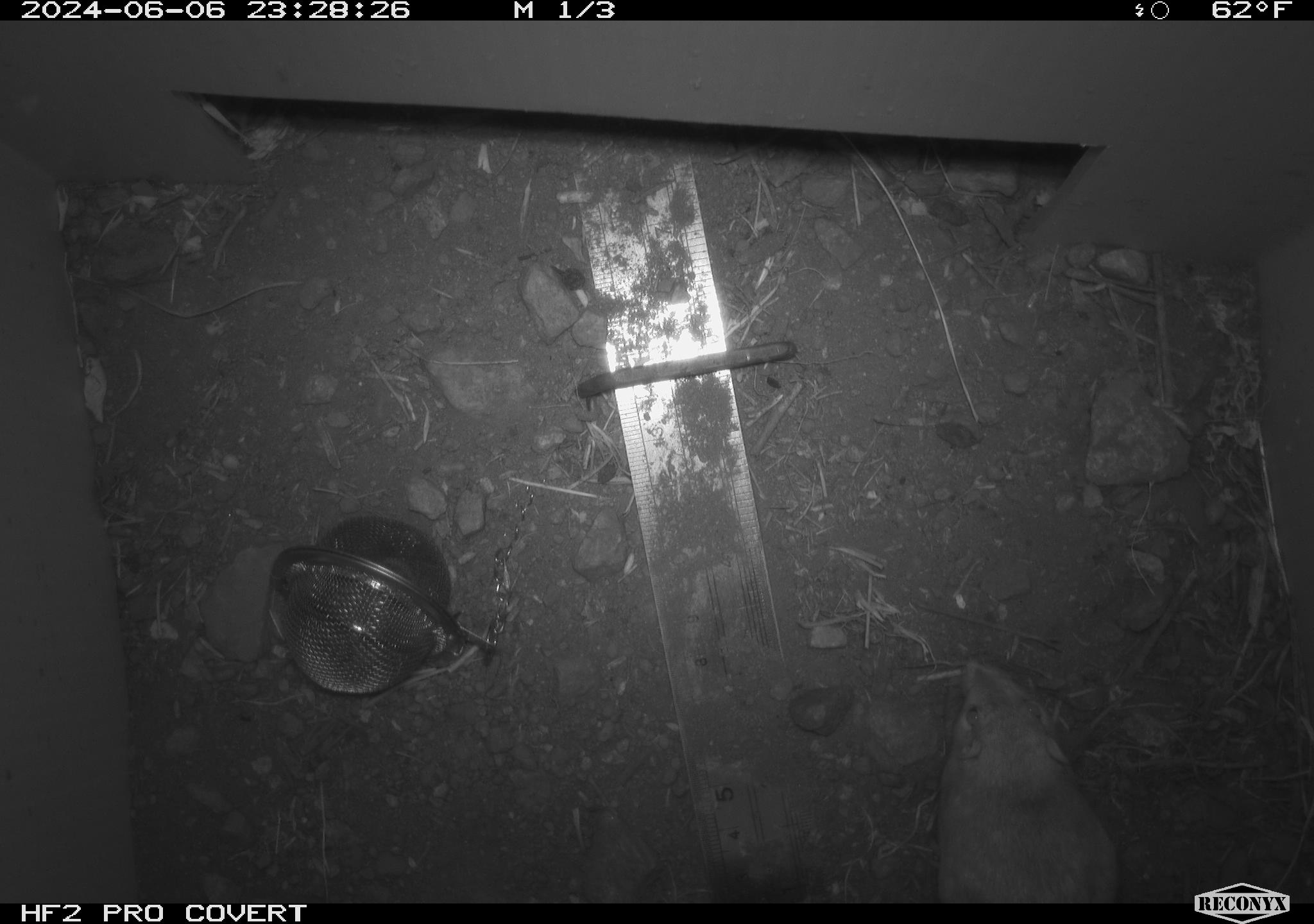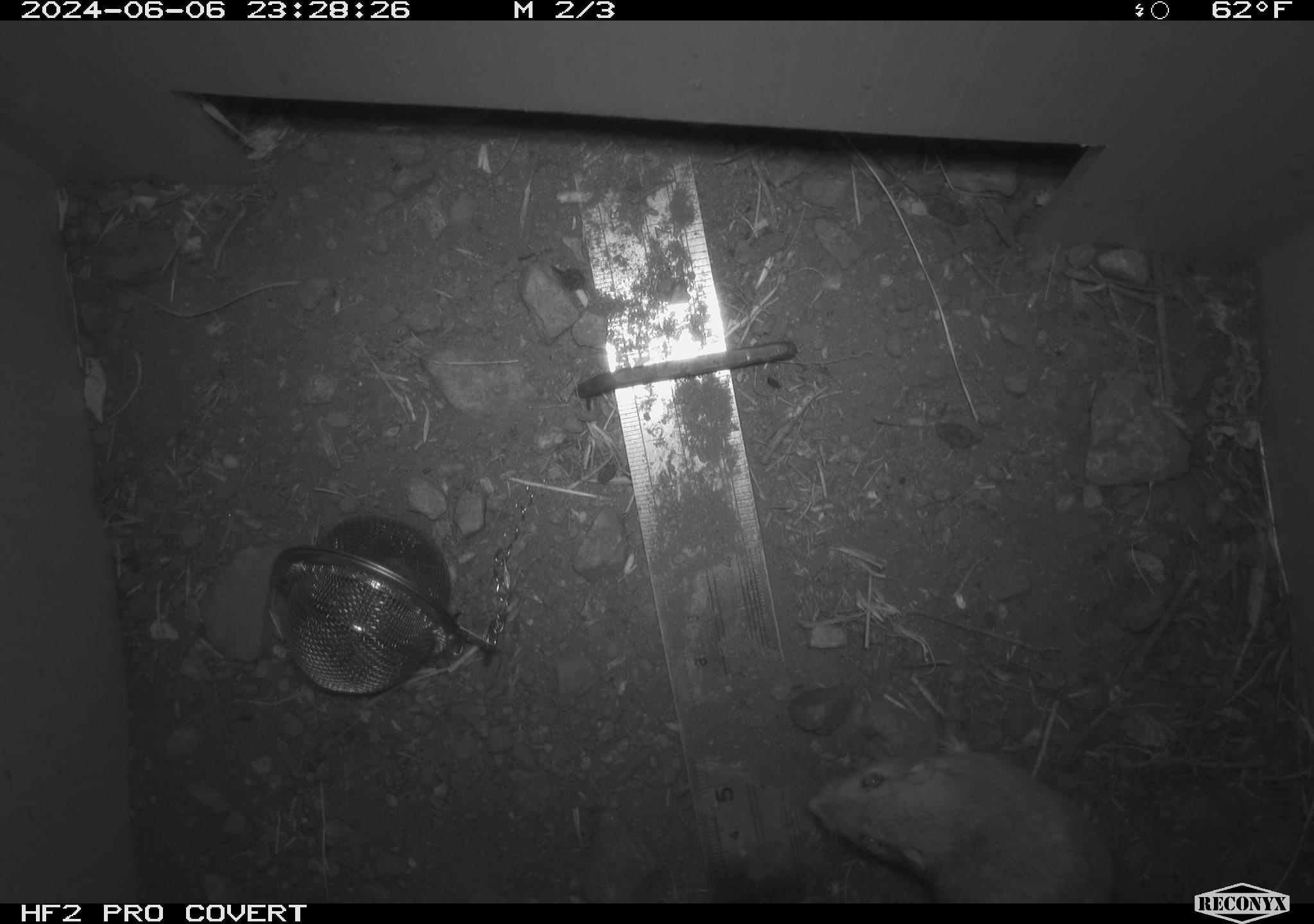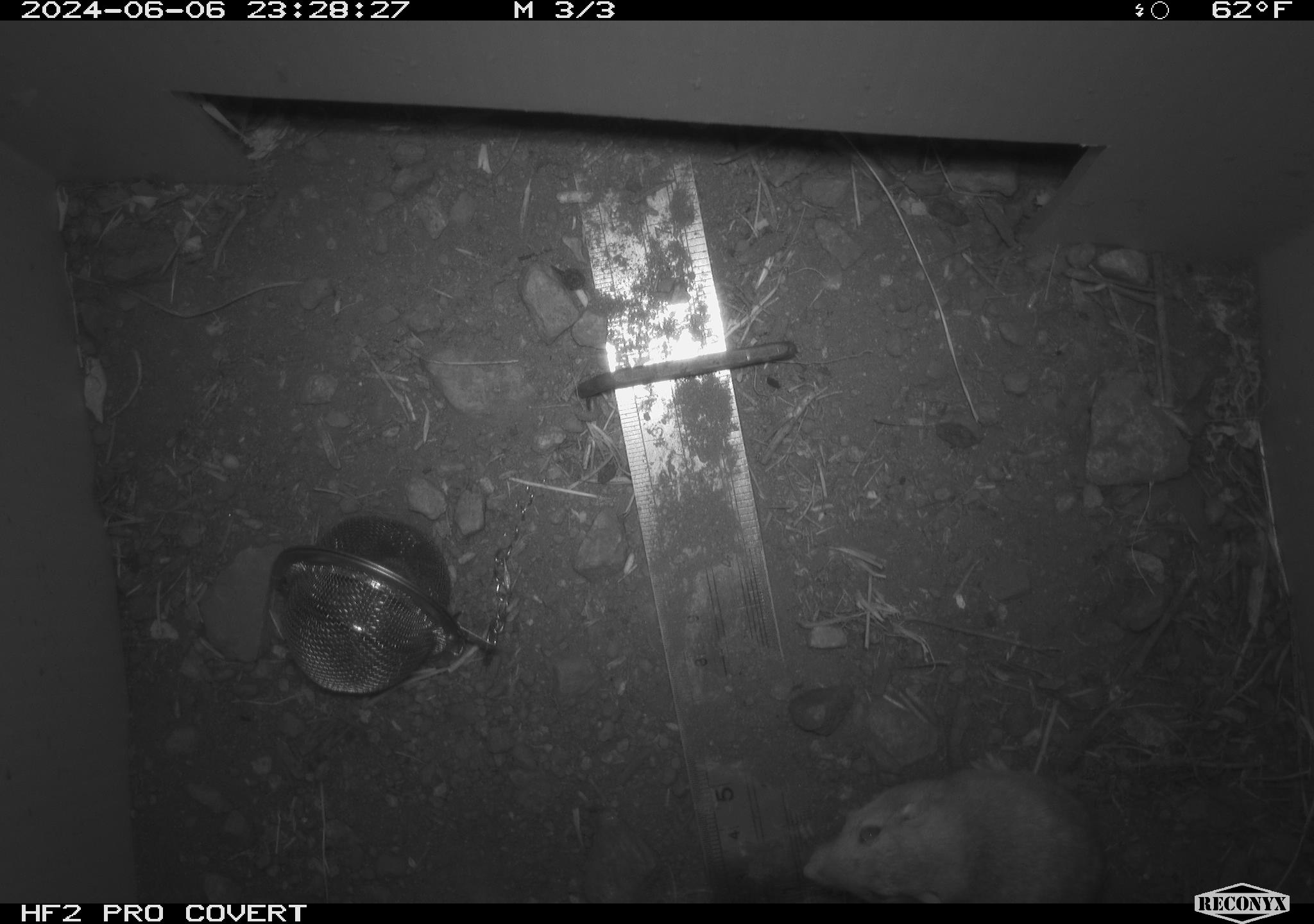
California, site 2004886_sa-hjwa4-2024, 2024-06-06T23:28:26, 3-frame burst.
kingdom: Animalia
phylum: Chordata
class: Mammalia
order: Rodentia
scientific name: Rodentia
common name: rodent